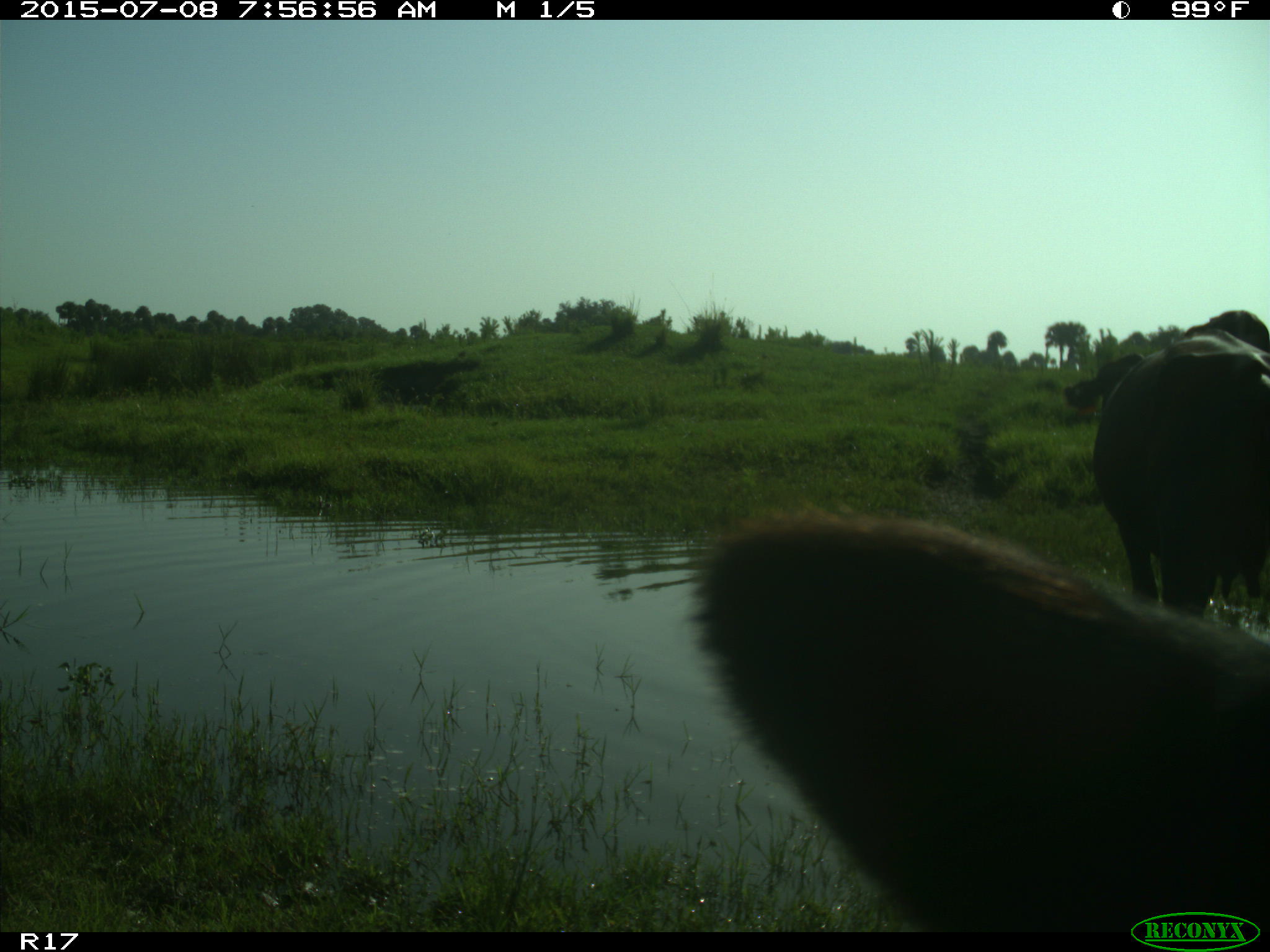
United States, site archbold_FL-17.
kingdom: Animalia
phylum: Chordata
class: Mammalia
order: Artiodactyla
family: Bovidae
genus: Bos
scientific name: Bos taurus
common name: domestic cow